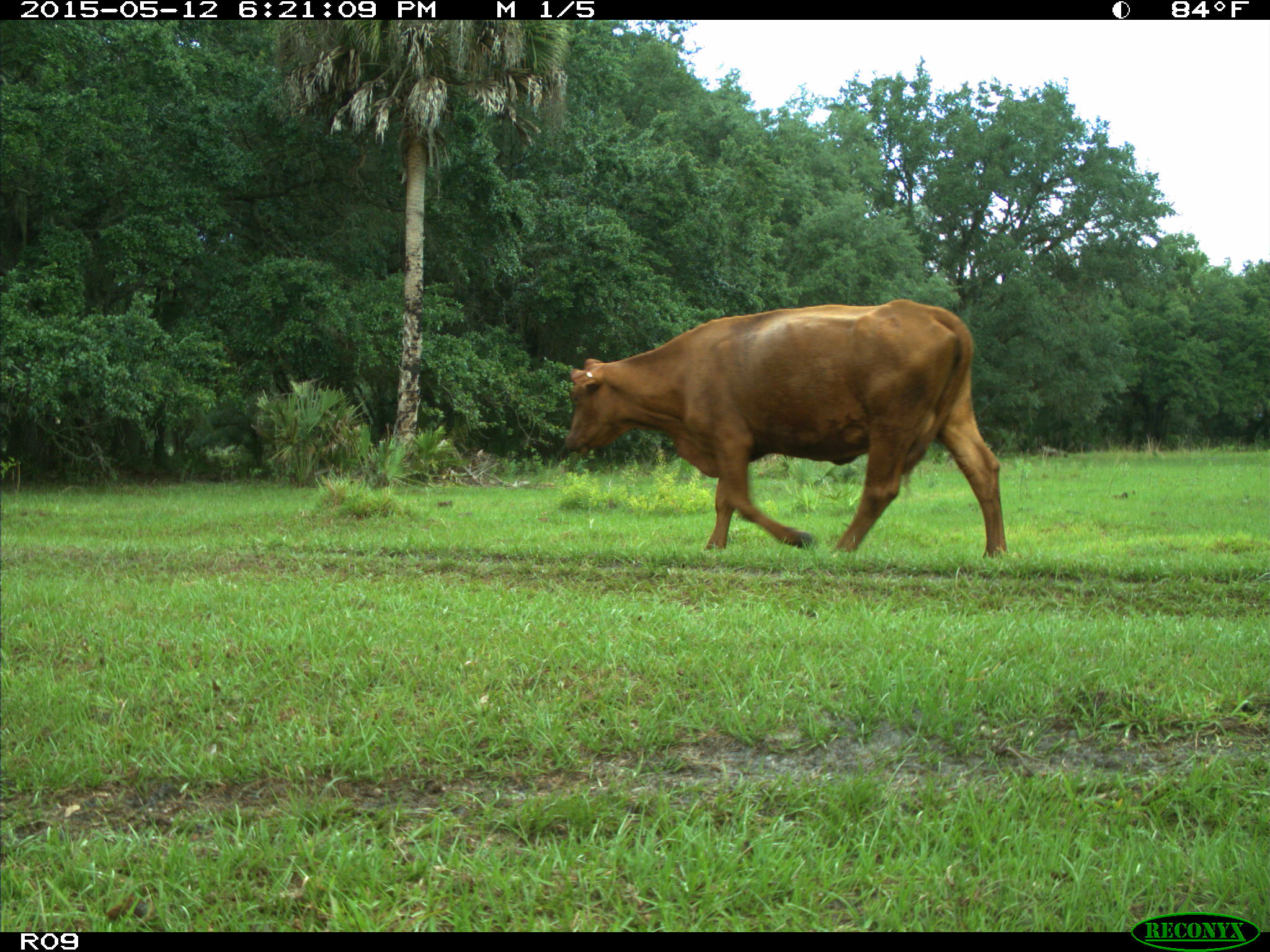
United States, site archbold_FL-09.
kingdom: Animalia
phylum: Chordata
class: Mammalia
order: Artiodactyla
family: Bovidae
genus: Bos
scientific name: Bos taurus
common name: domestic cow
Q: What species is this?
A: Bos taurus (domestic cow).